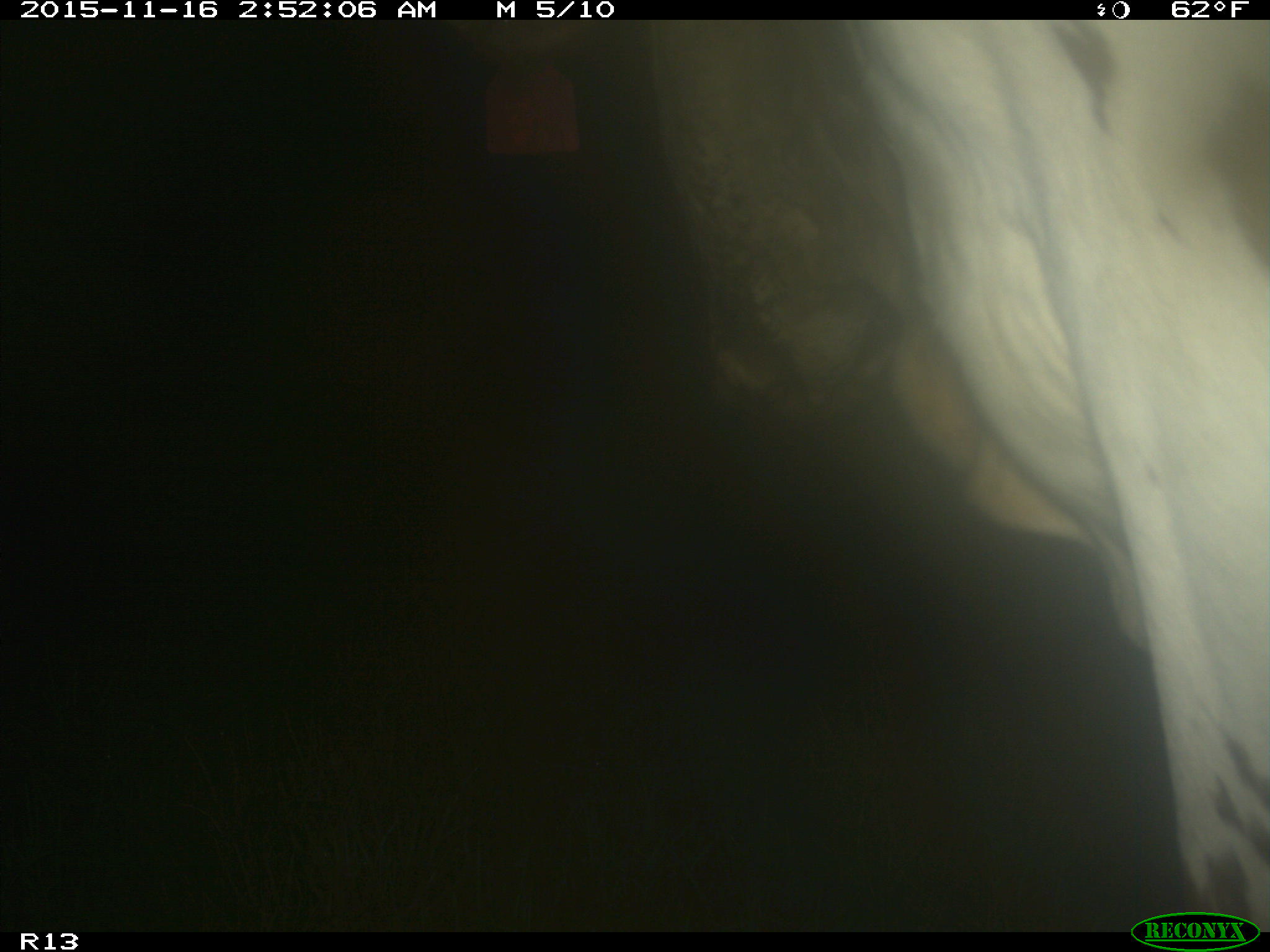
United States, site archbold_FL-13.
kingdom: Animalia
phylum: Chordata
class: Mammalia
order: Artiodactyla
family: Bovidae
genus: Bos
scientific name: Bos taurus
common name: domestic cow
Bos taurus (domestic cow).